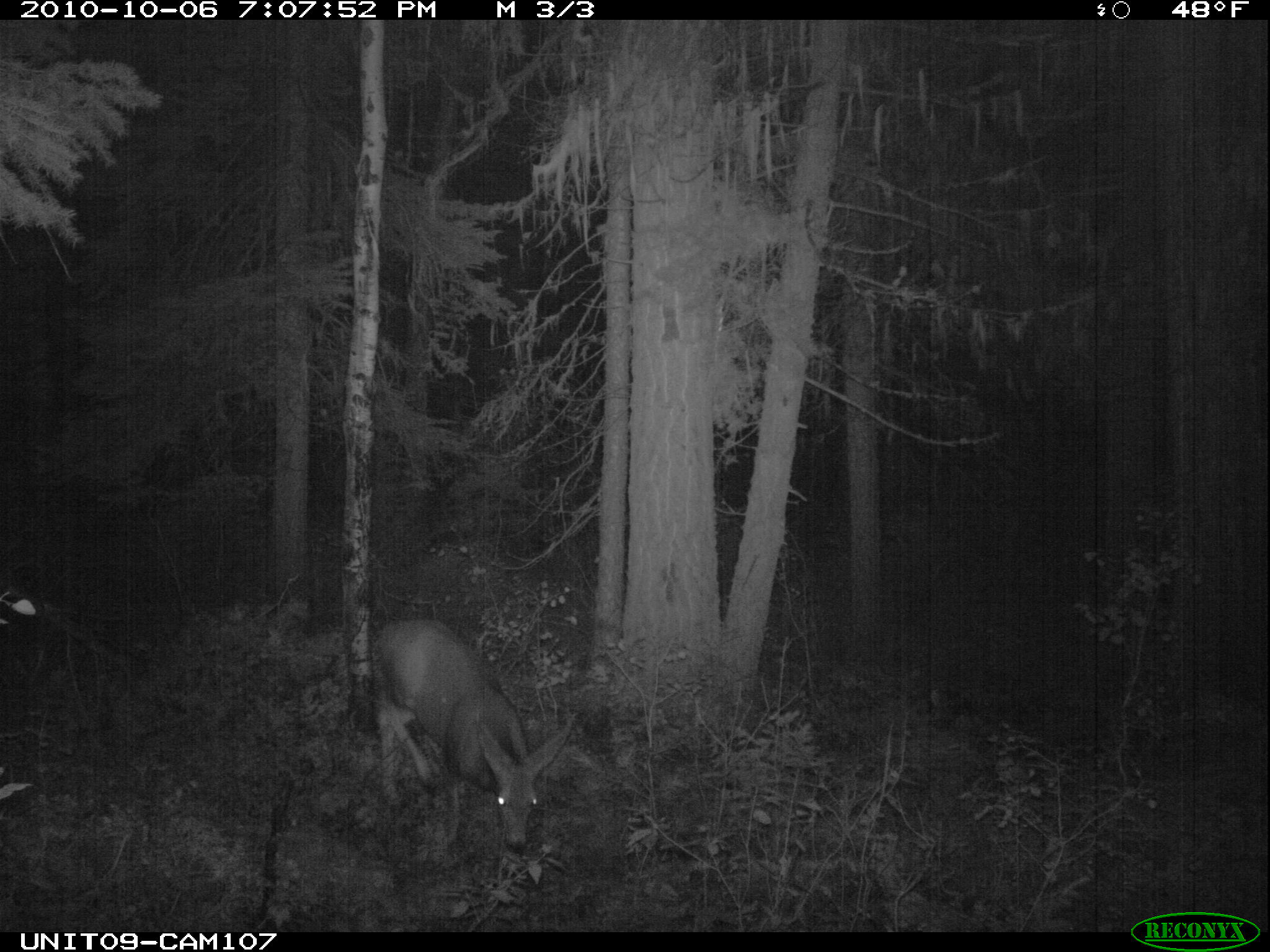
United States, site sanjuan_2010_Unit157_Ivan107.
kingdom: Animalia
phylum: Chordata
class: Mammalia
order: Artiodactyla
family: Cervidae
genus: Odocoileus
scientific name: Odocoileus hemionus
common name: mule deer